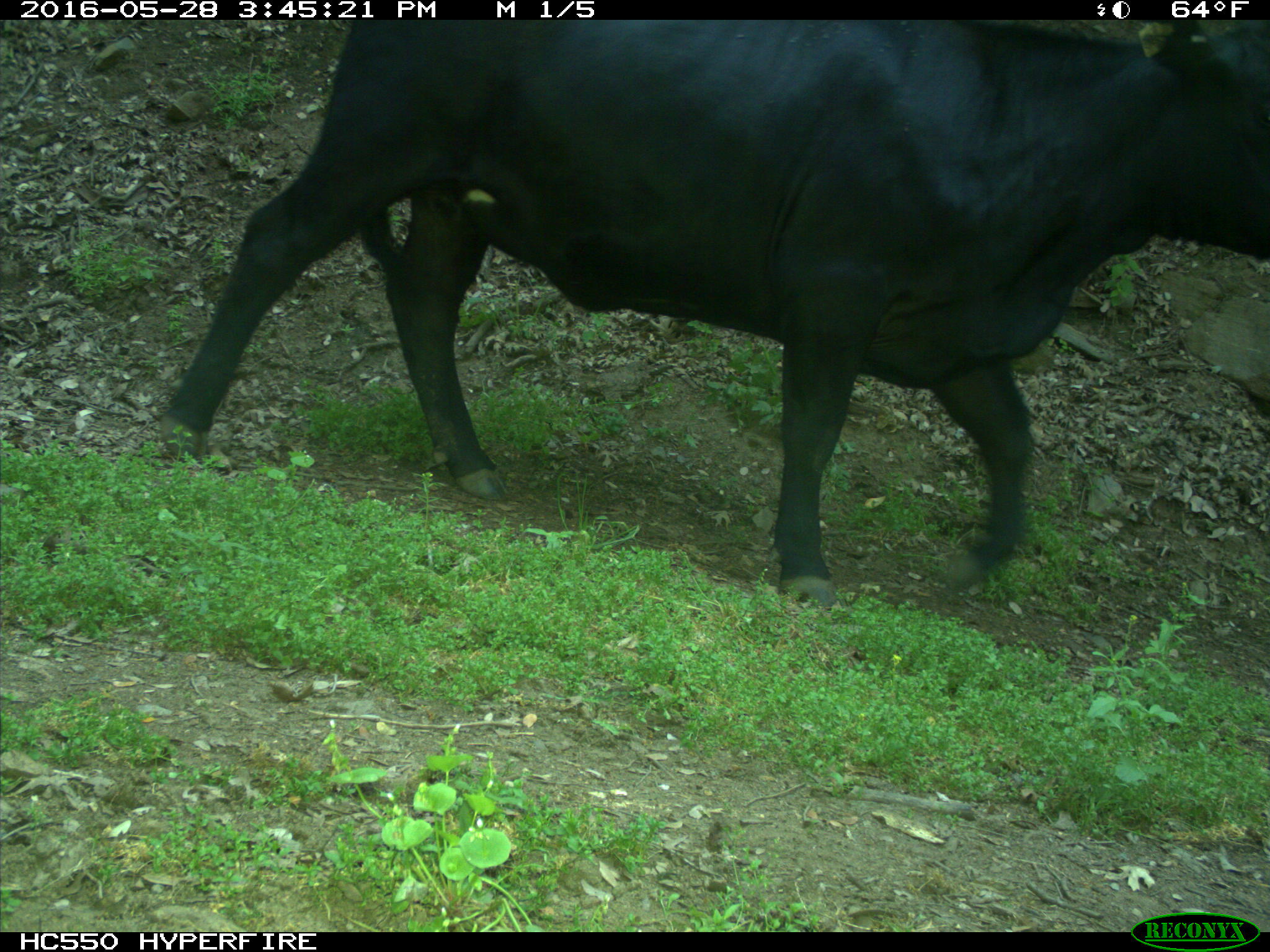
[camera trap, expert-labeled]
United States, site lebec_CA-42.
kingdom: Animalia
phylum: Chordata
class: Mammalia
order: Artiodactyla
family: Bovidae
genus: Bos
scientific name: Bos taurus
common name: domestic cow